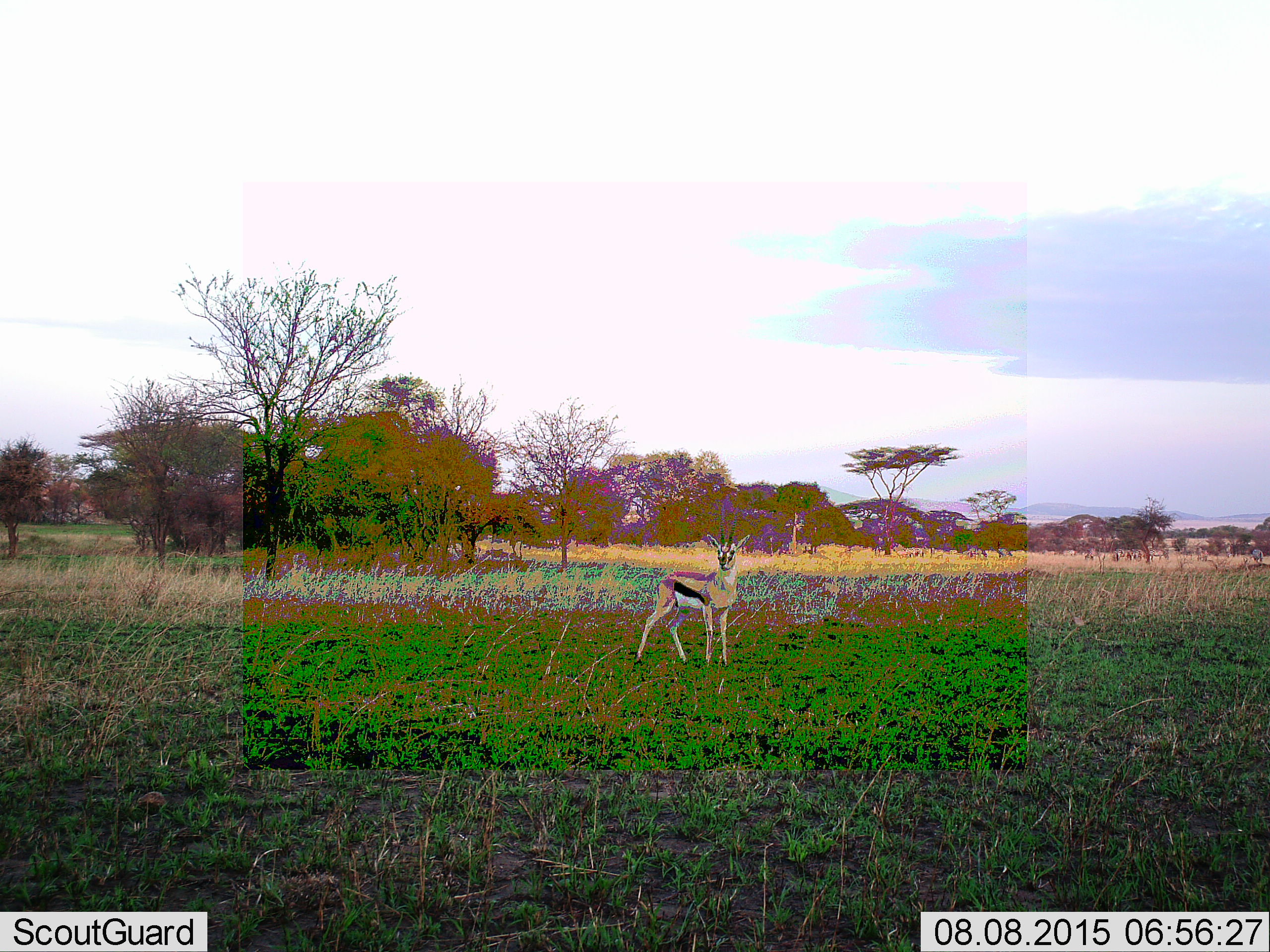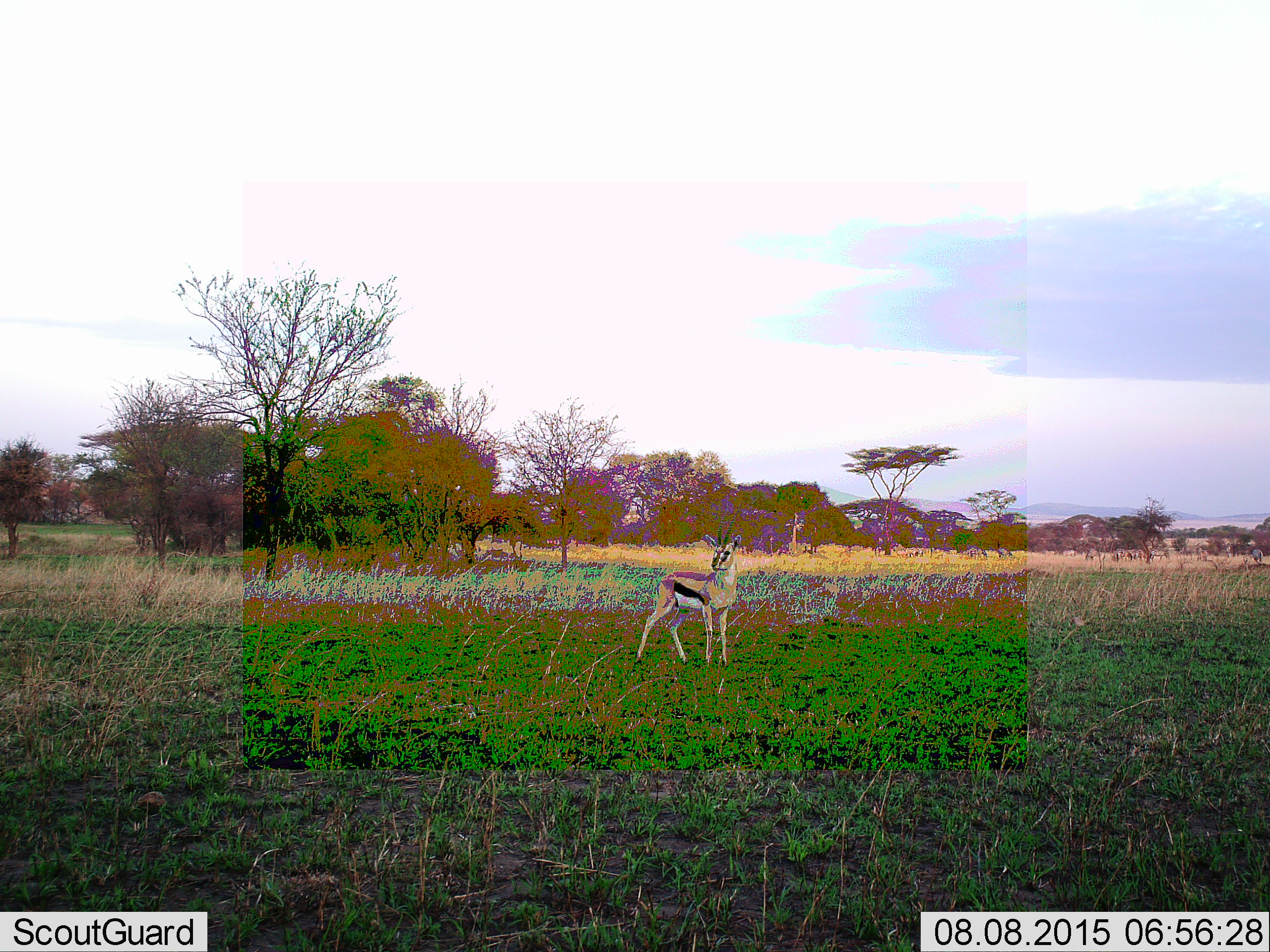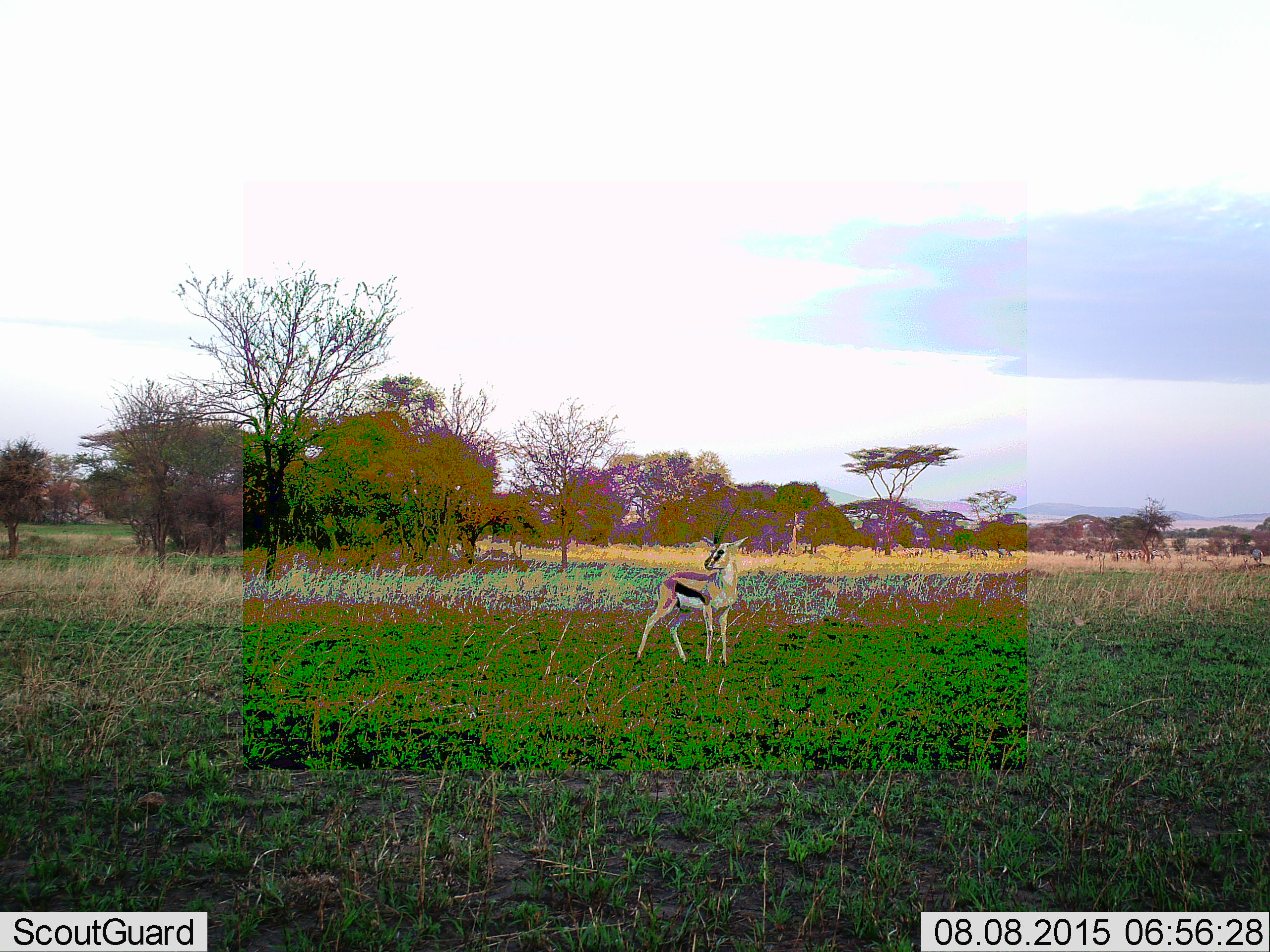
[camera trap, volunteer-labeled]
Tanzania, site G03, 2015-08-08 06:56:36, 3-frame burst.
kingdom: Animalia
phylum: Chordata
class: Mammalia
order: Artiodactyla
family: Bovidae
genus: Eudorcas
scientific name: Eudorcas thomsonii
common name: thomson's gazelle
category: gazellethomsons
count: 1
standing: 100%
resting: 0%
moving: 0%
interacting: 0%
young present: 0%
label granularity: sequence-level